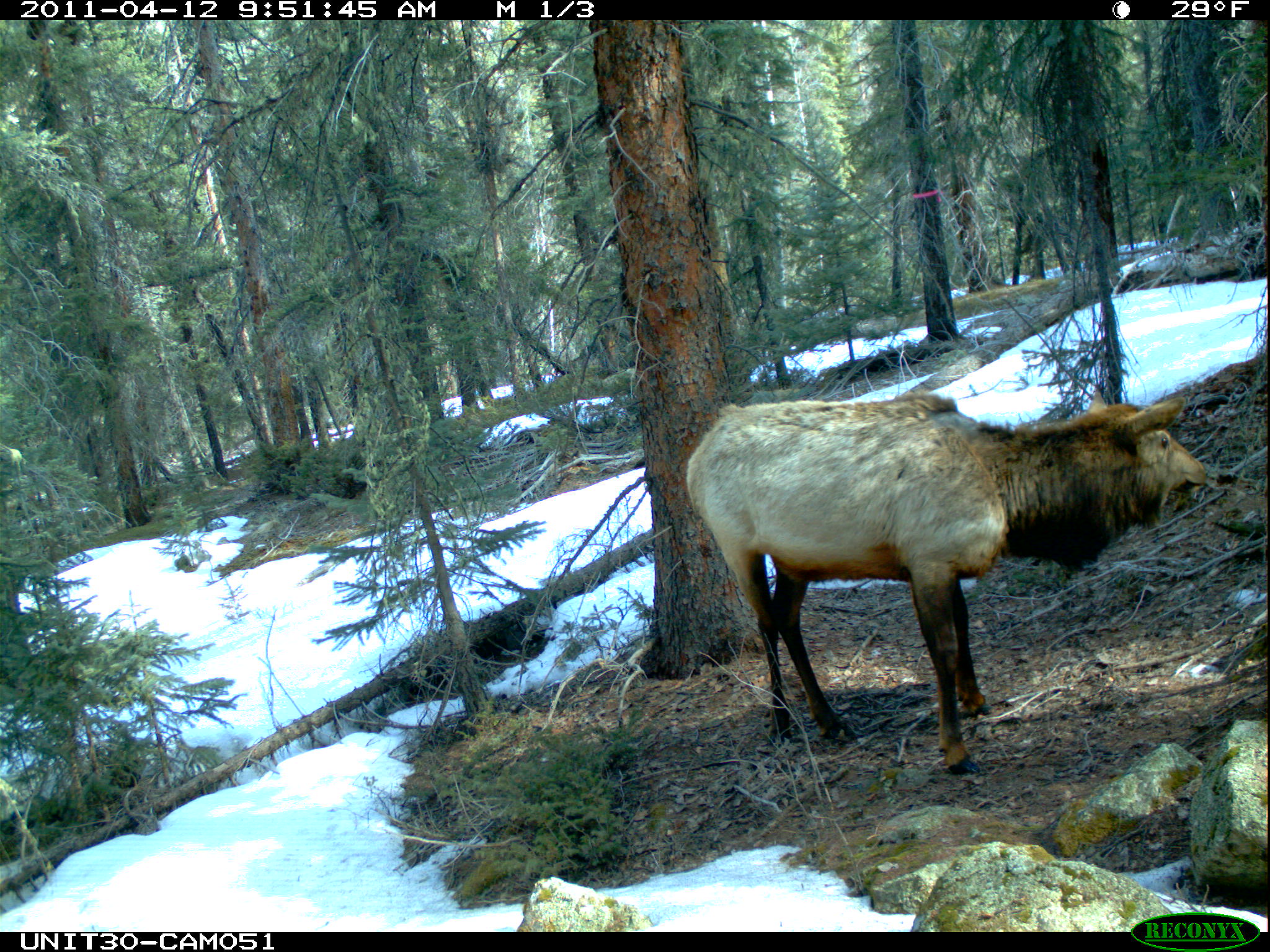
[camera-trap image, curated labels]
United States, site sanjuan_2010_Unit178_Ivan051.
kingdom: Animalia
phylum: Chordata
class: Mammalia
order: Artiodactyla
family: Cervidae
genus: Cervus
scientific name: Cervus elaphus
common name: red deer